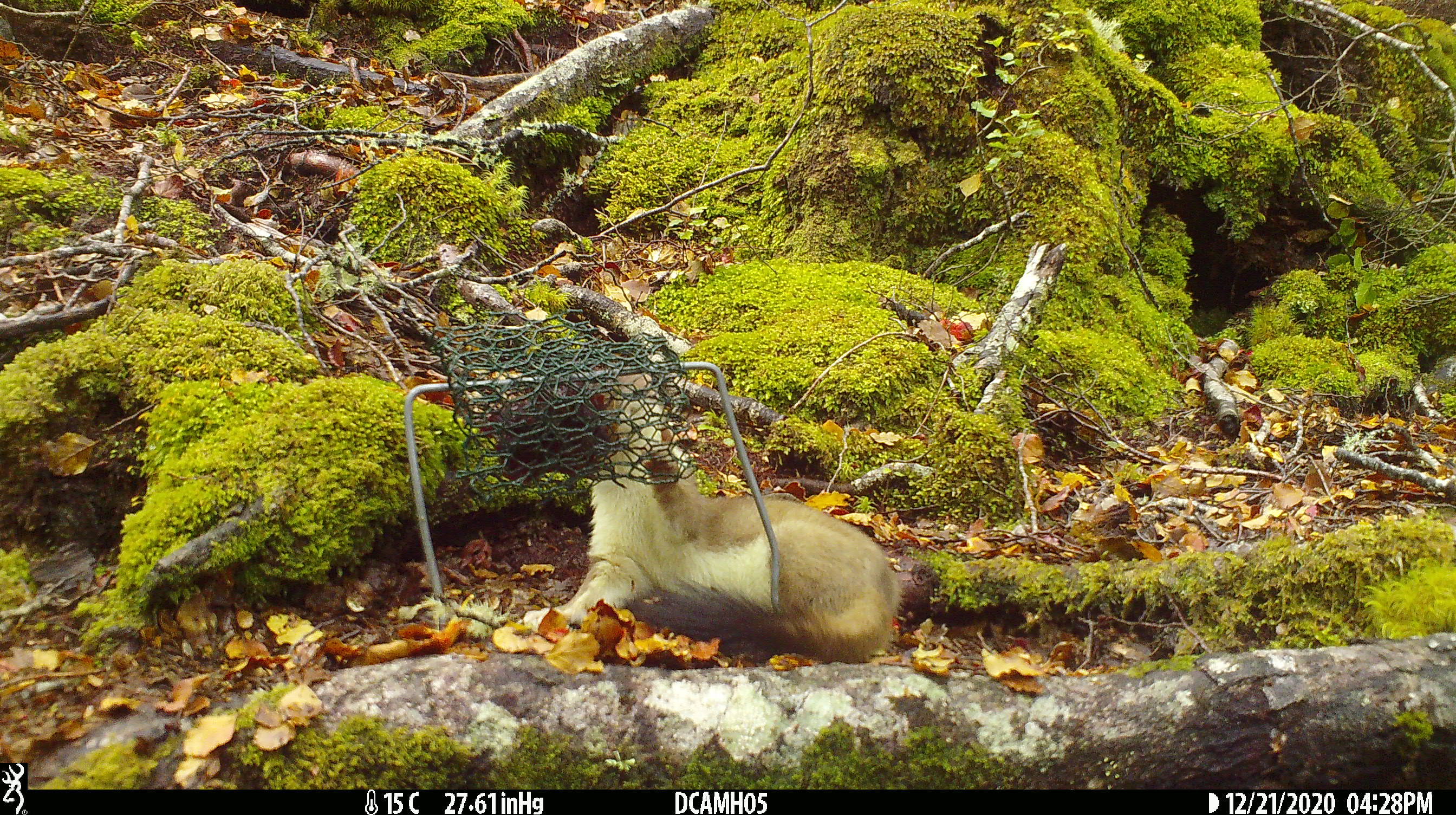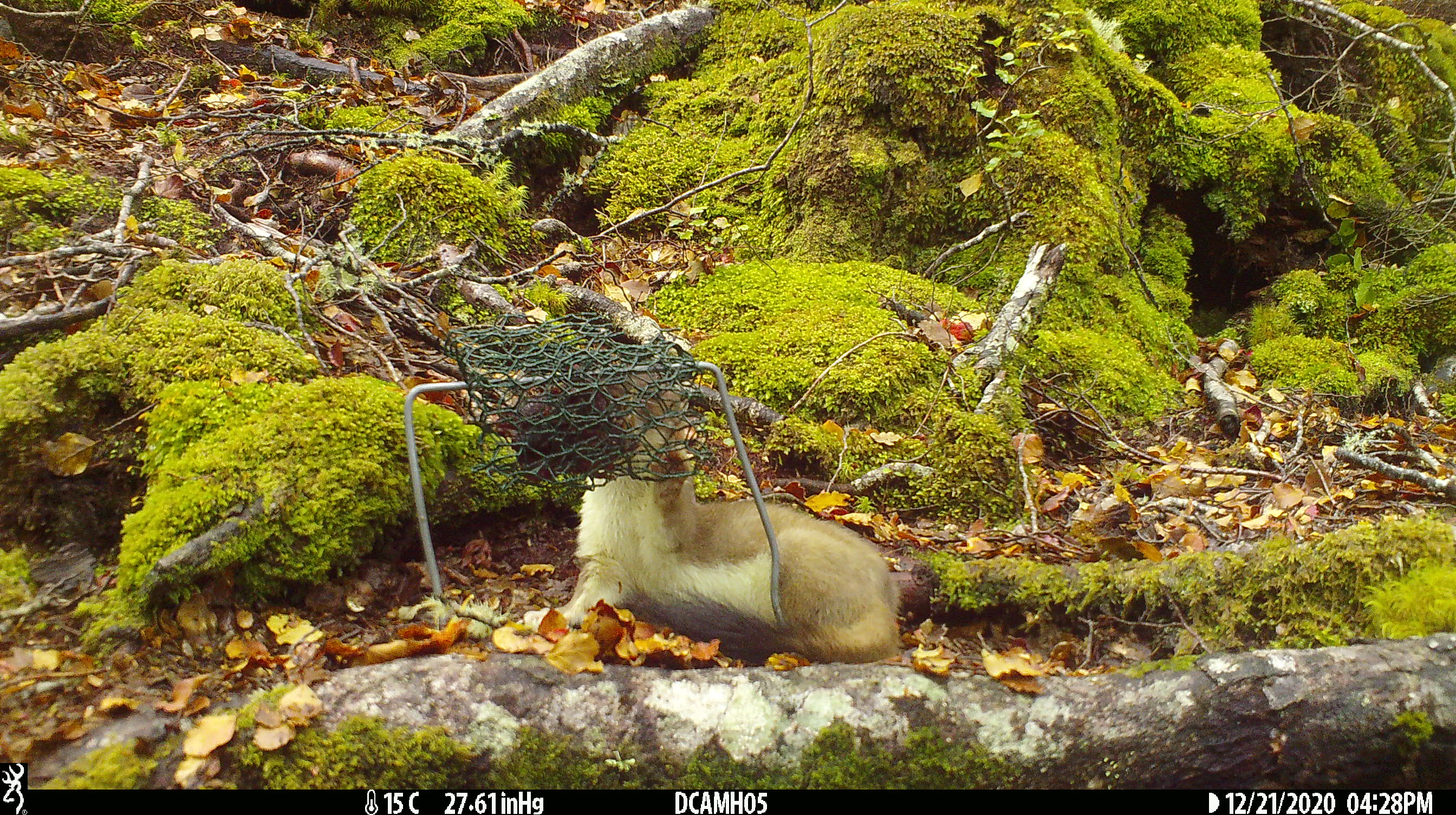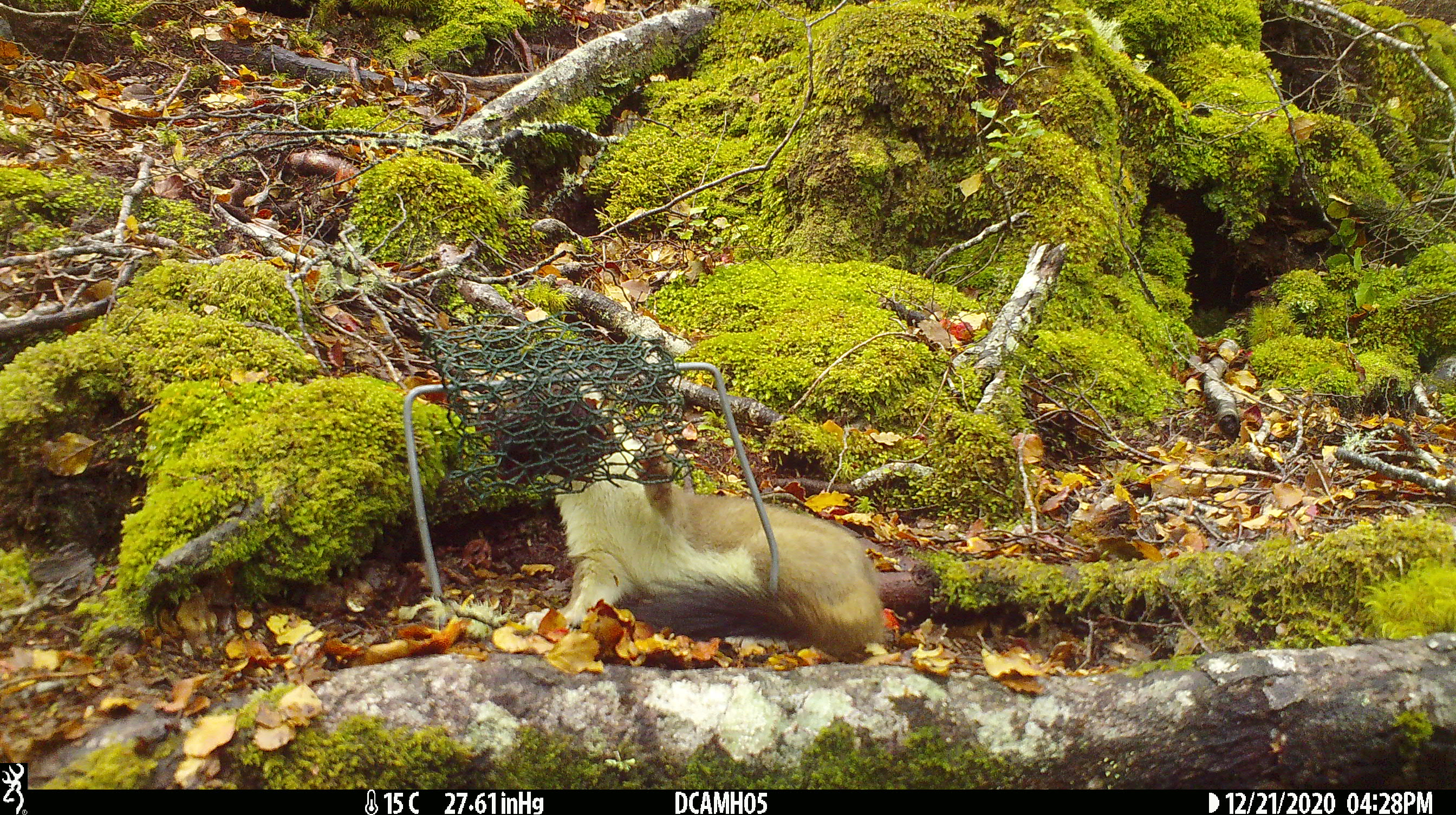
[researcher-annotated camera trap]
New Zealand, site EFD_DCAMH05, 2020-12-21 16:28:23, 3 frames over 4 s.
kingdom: Animalia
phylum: Chordata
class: Mammalia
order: Carnivora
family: Mustelidae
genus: Mustela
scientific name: Mustela erminea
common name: stoat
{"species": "stoat (Mustela erminea)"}